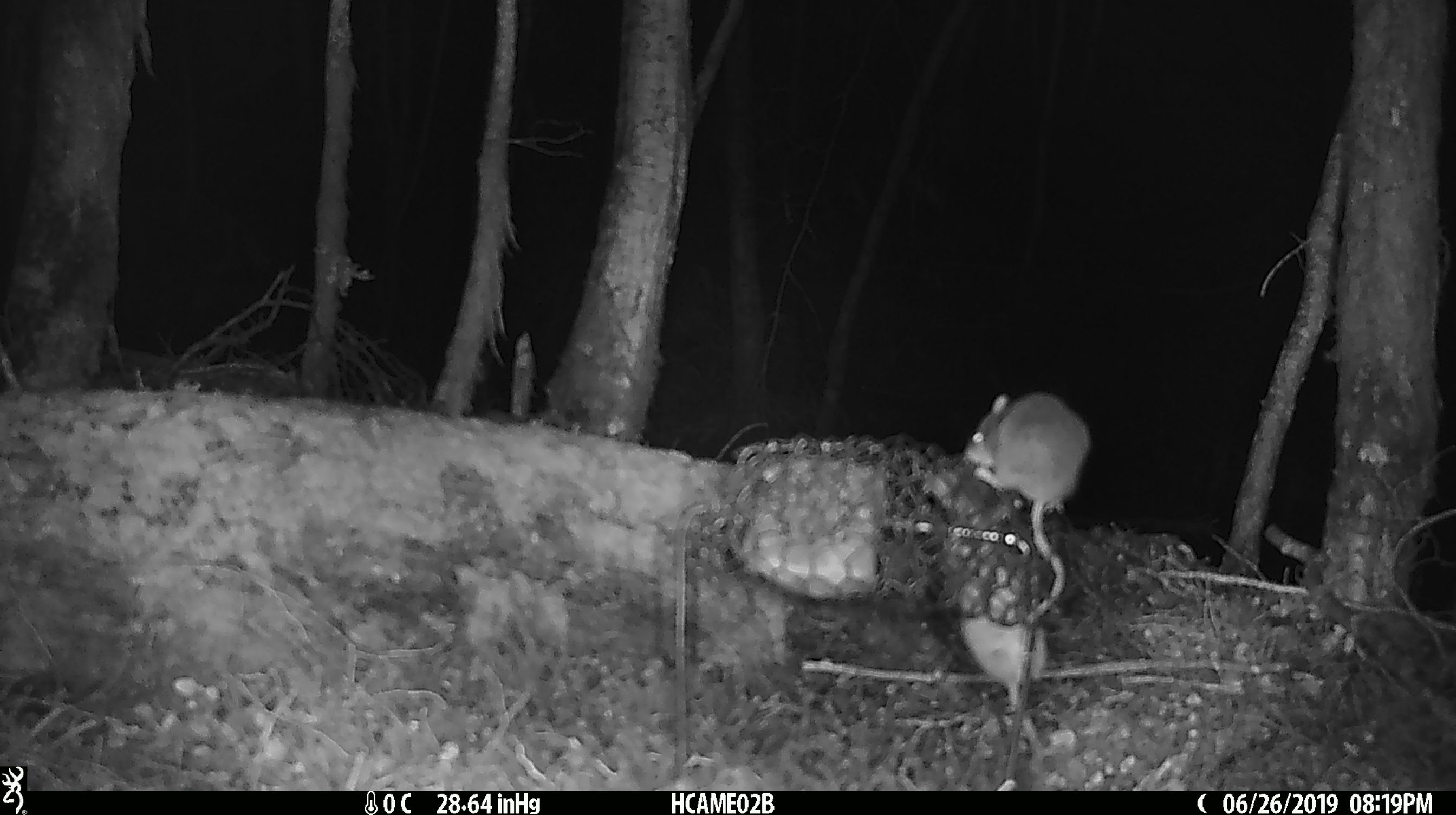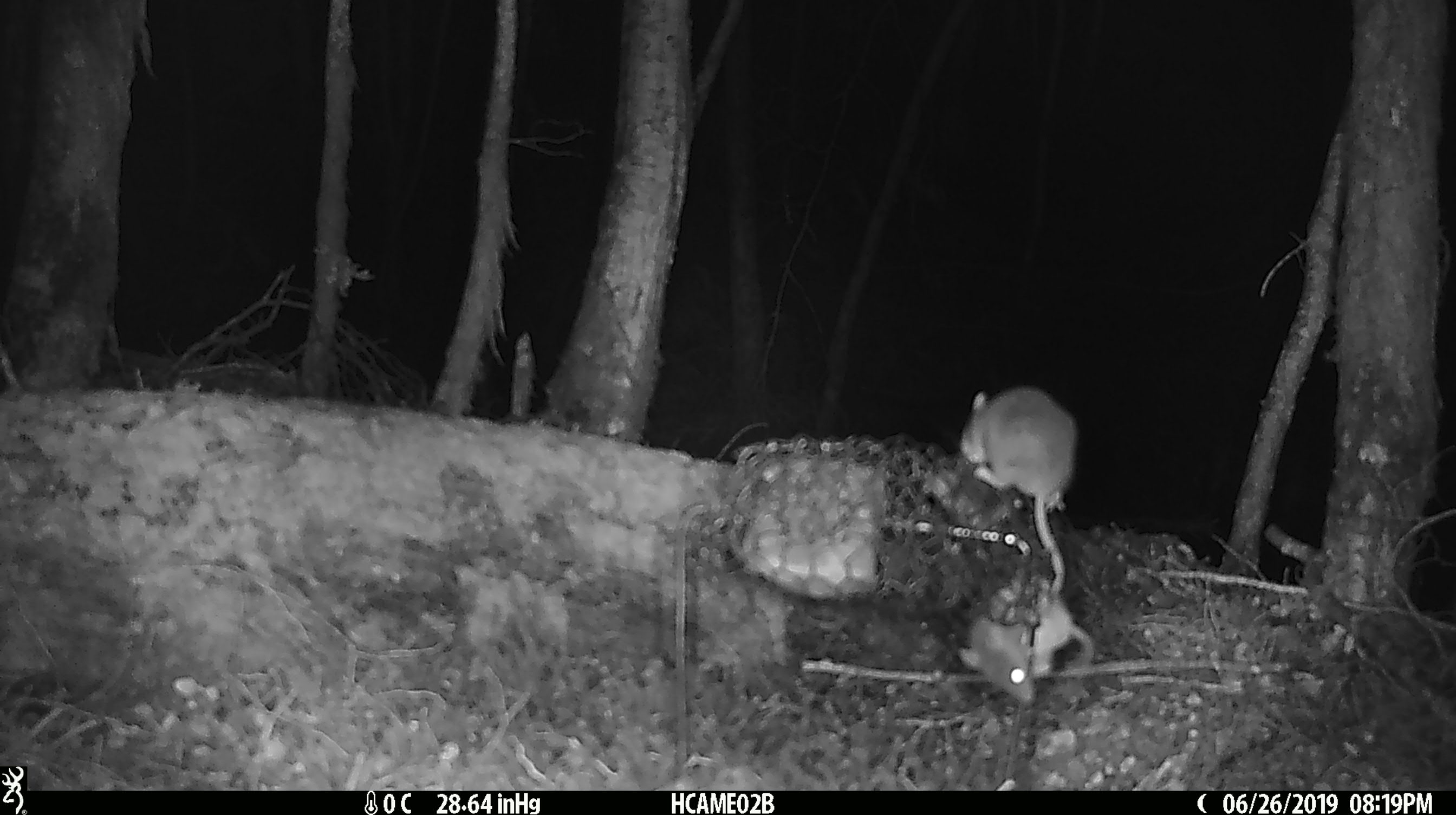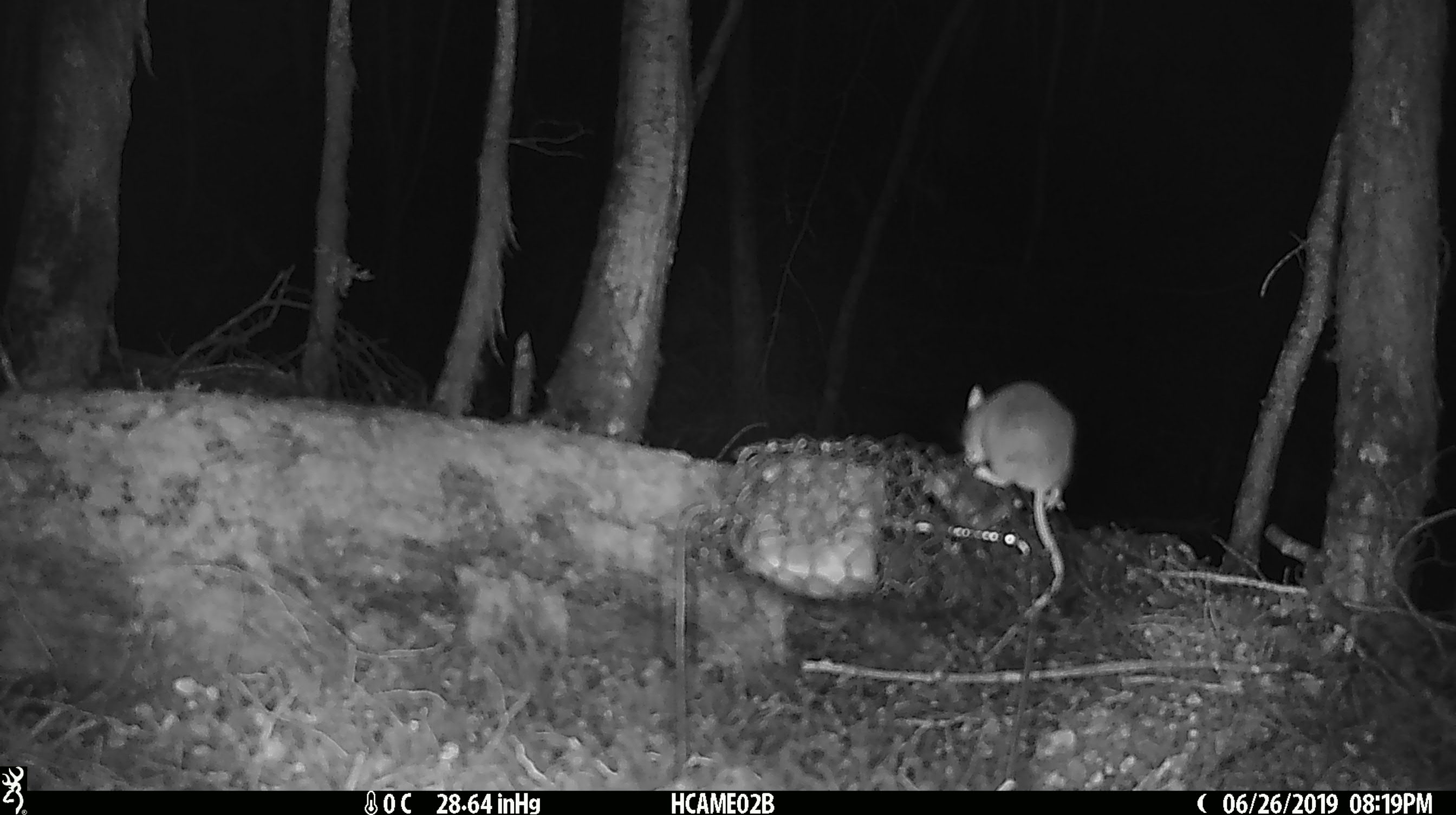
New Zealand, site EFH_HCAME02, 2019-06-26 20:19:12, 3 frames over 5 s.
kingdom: Animalia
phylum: Chordata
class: Mammalia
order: Rodentia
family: Muridae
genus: Mus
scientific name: Mus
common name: mouse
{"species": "mouse (Mus)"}